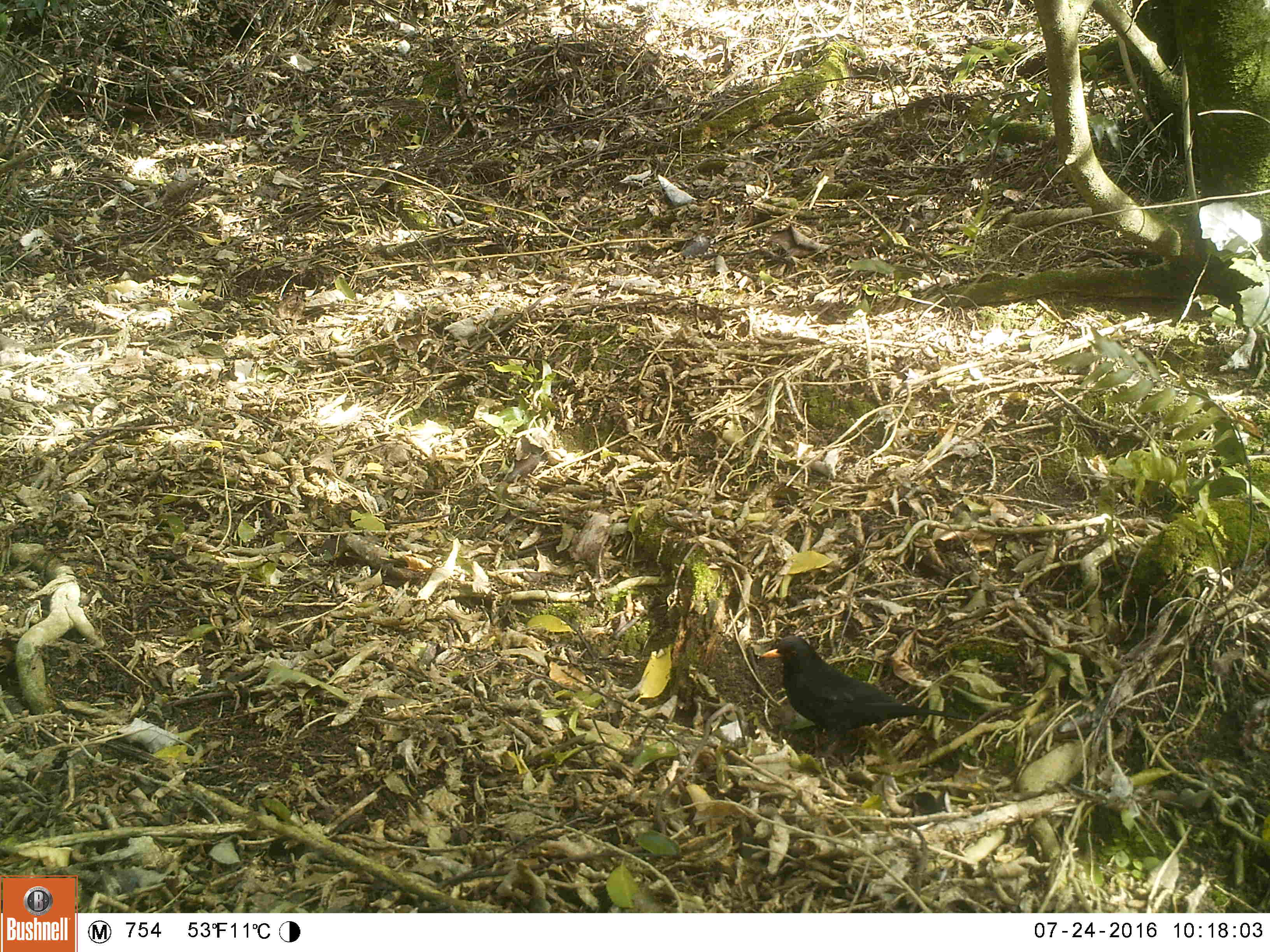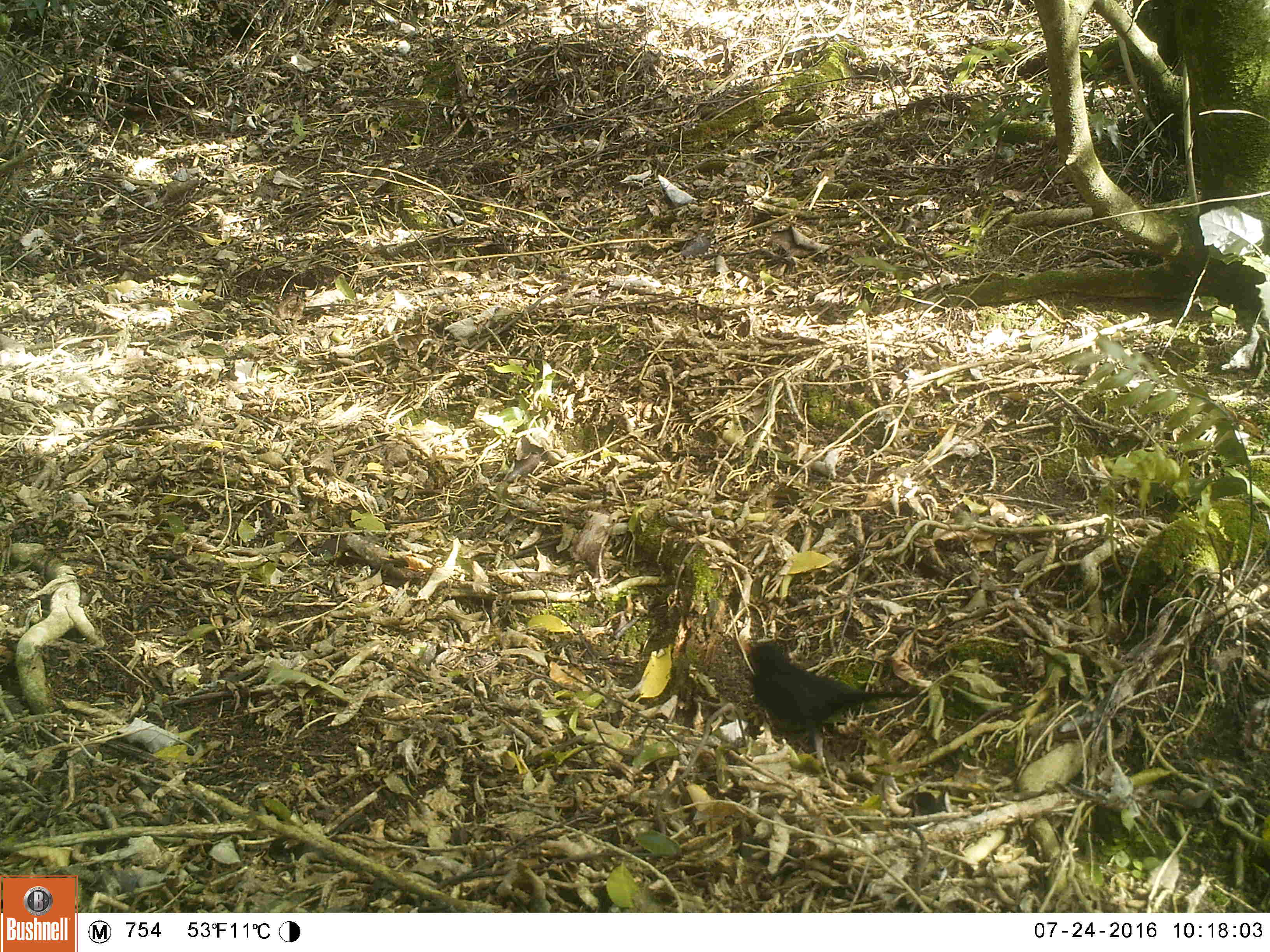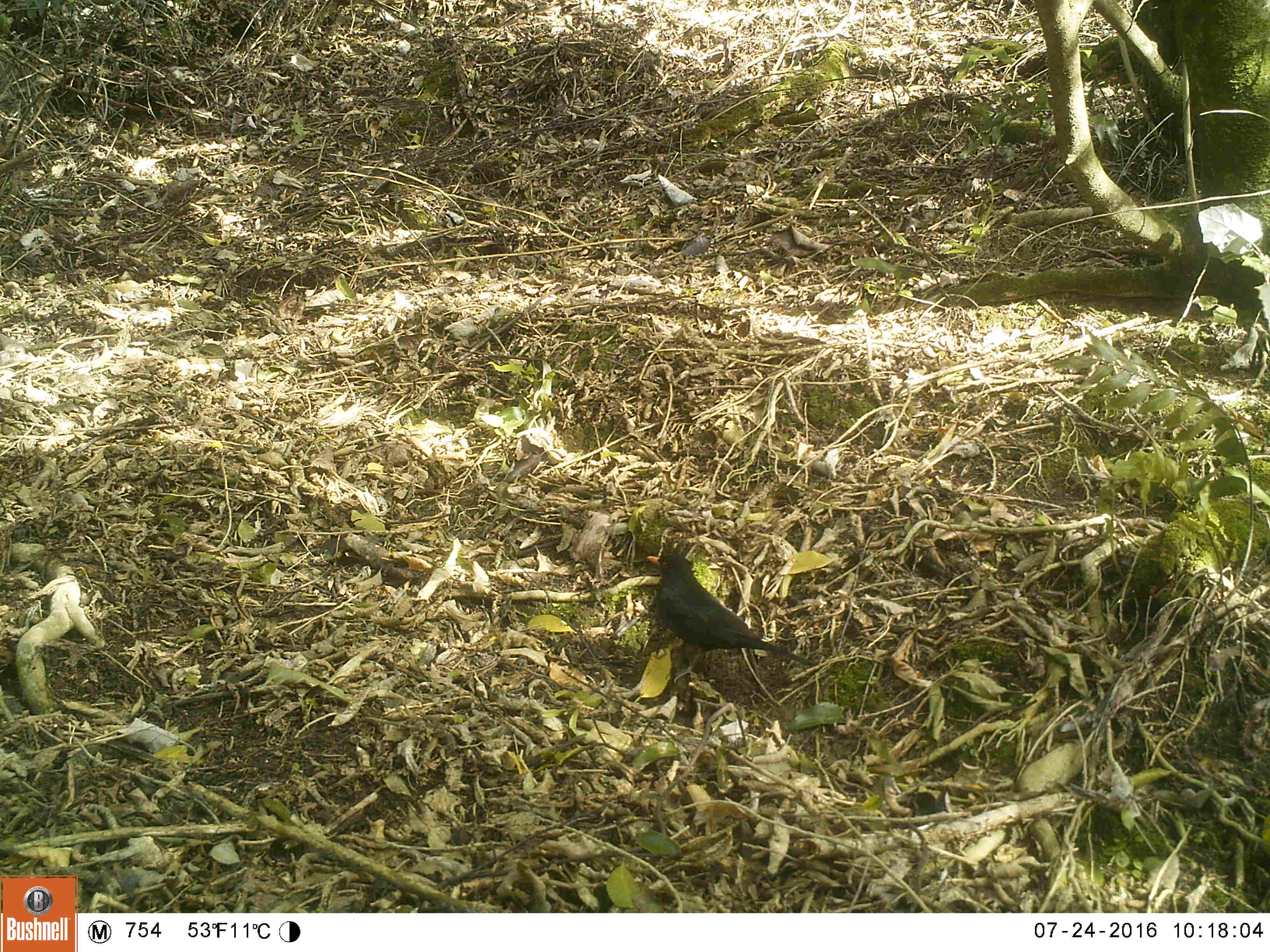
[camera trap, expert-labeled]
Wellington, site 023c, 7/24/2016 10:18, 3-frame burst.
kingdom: Animalia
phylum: Chordata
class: Aves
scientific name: Aves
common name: bird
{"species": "bird (Aves)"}